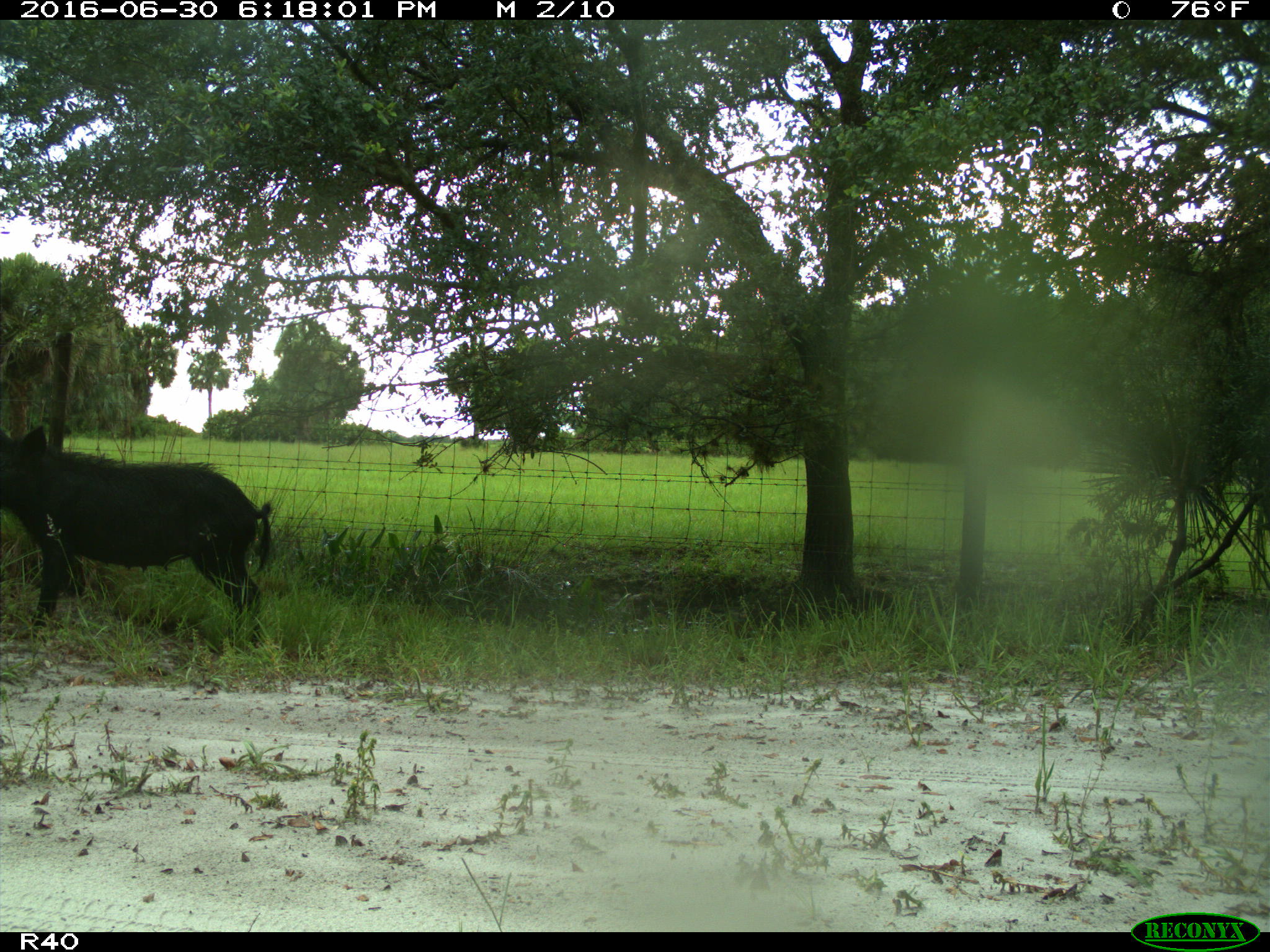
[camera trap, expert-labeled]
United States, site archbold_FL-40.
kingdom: Animalia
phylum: Chordata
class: Mammalia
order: Artiodactyla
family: Suidae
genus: Sus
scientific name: Sus scrofa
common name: wild boar